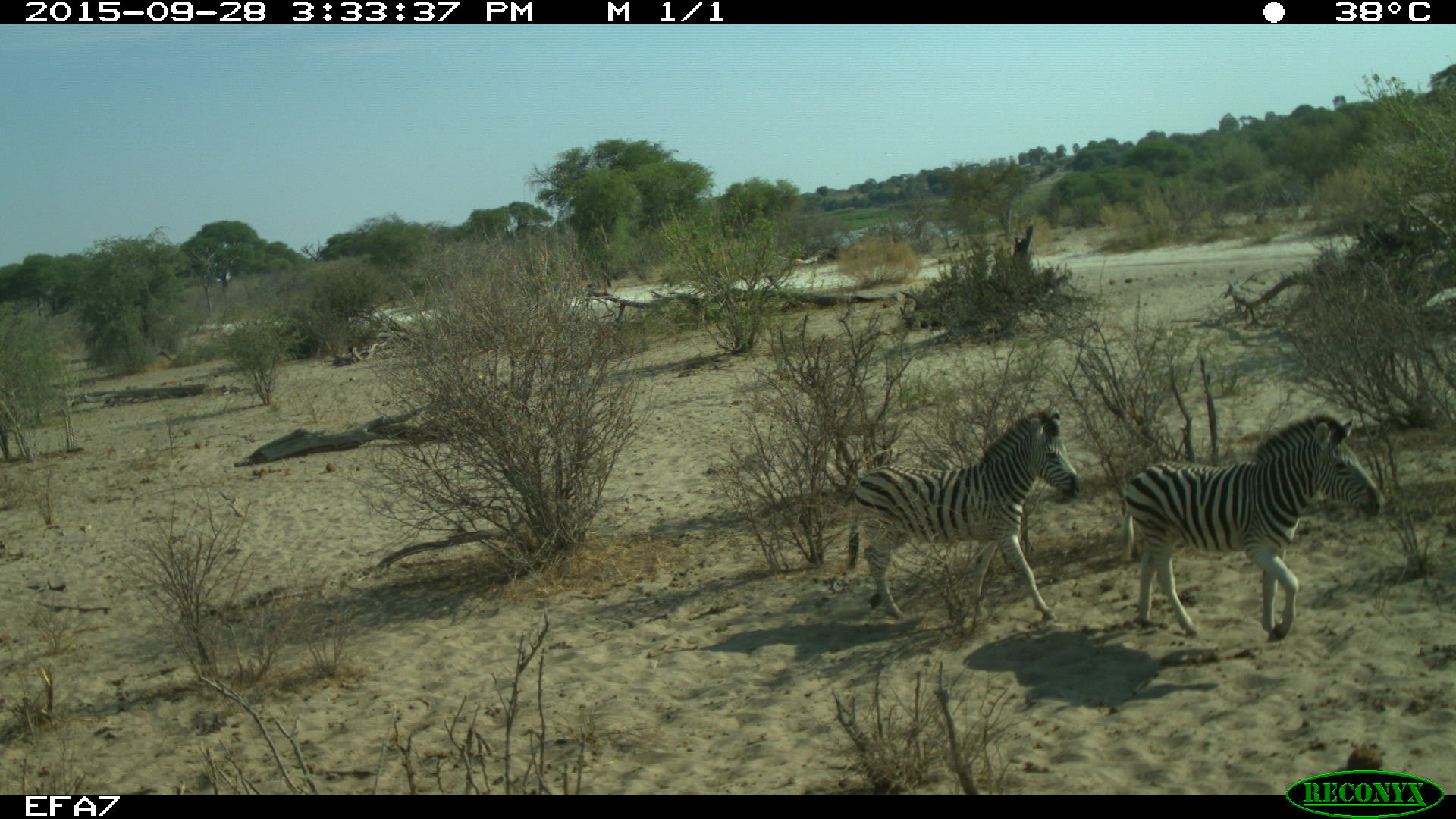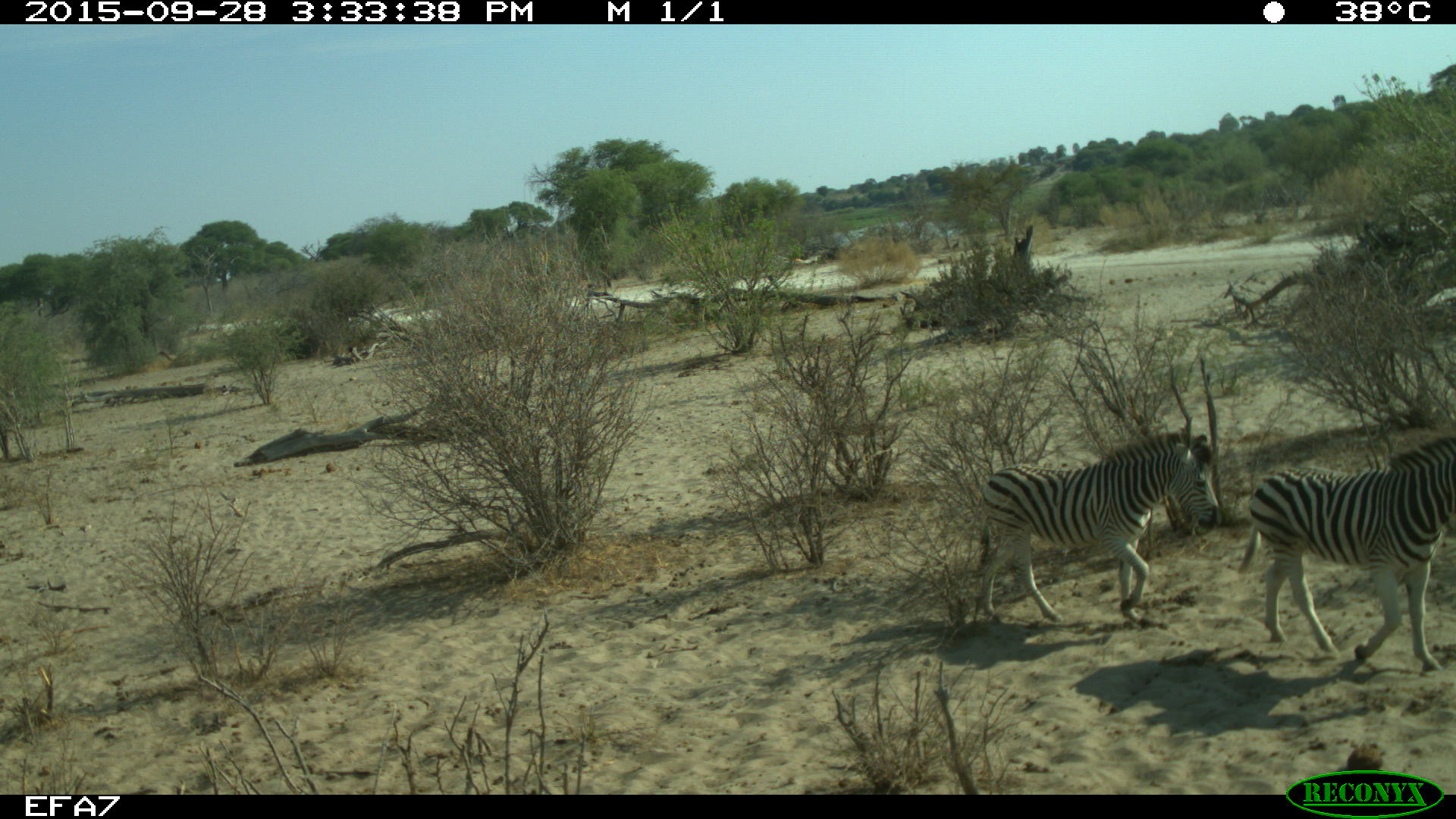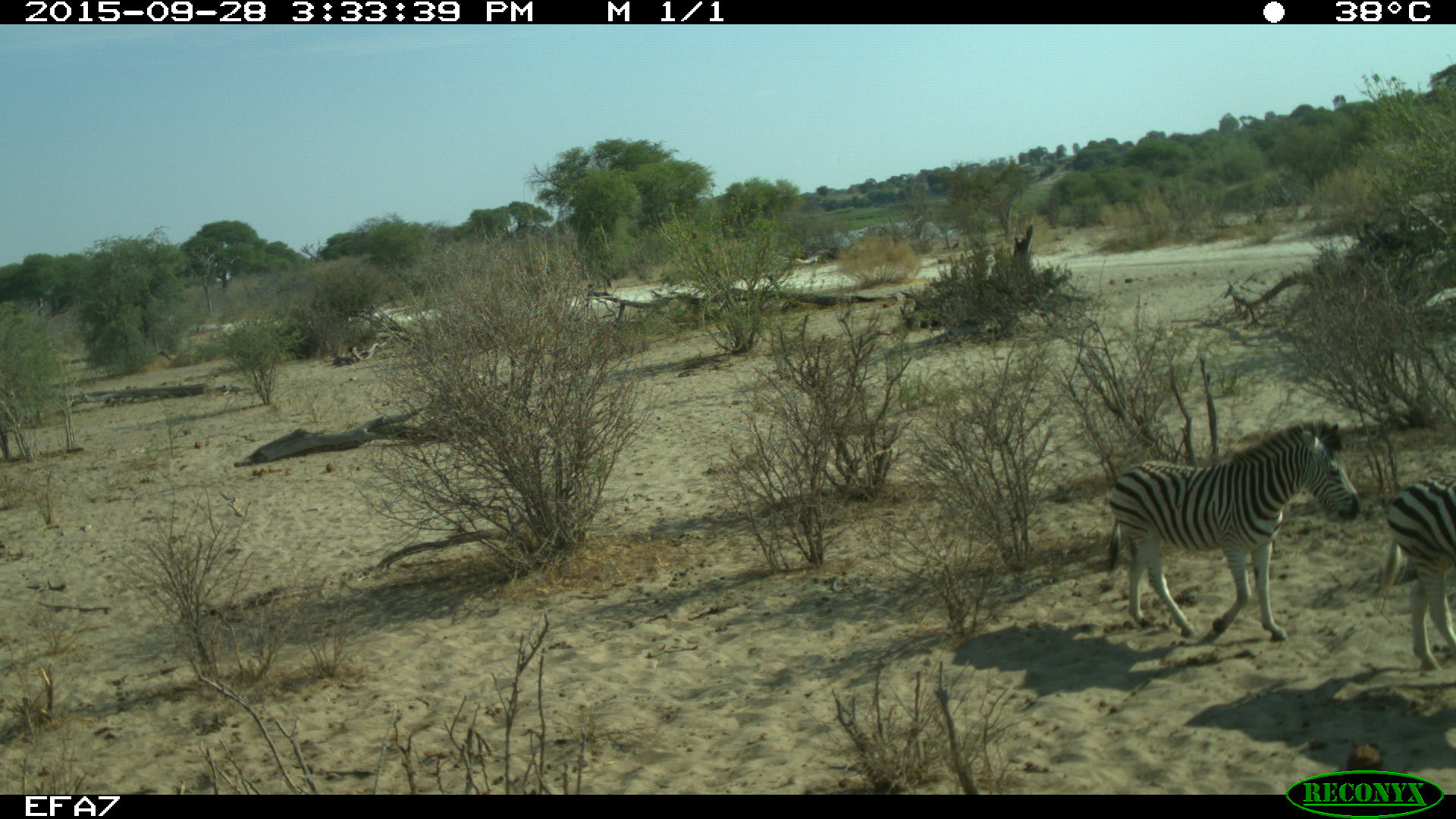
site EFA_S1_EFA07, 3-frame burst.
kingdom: Animalia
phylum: Chordata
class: Mammalia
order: Perissodactyla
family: Equidae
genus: Equus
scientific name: Equus quagga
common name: plains zebra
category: zebraplains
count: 1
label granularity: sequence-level